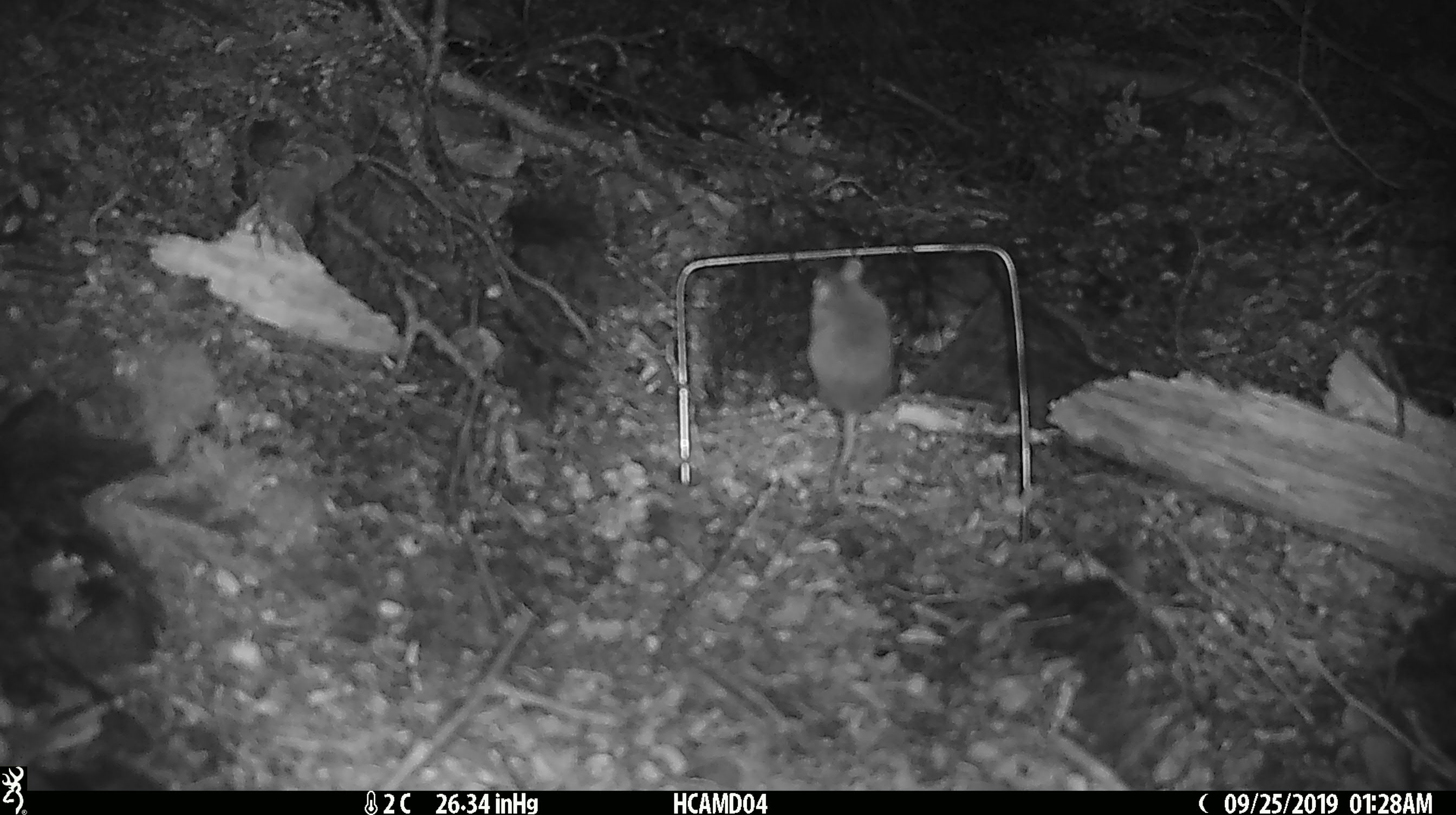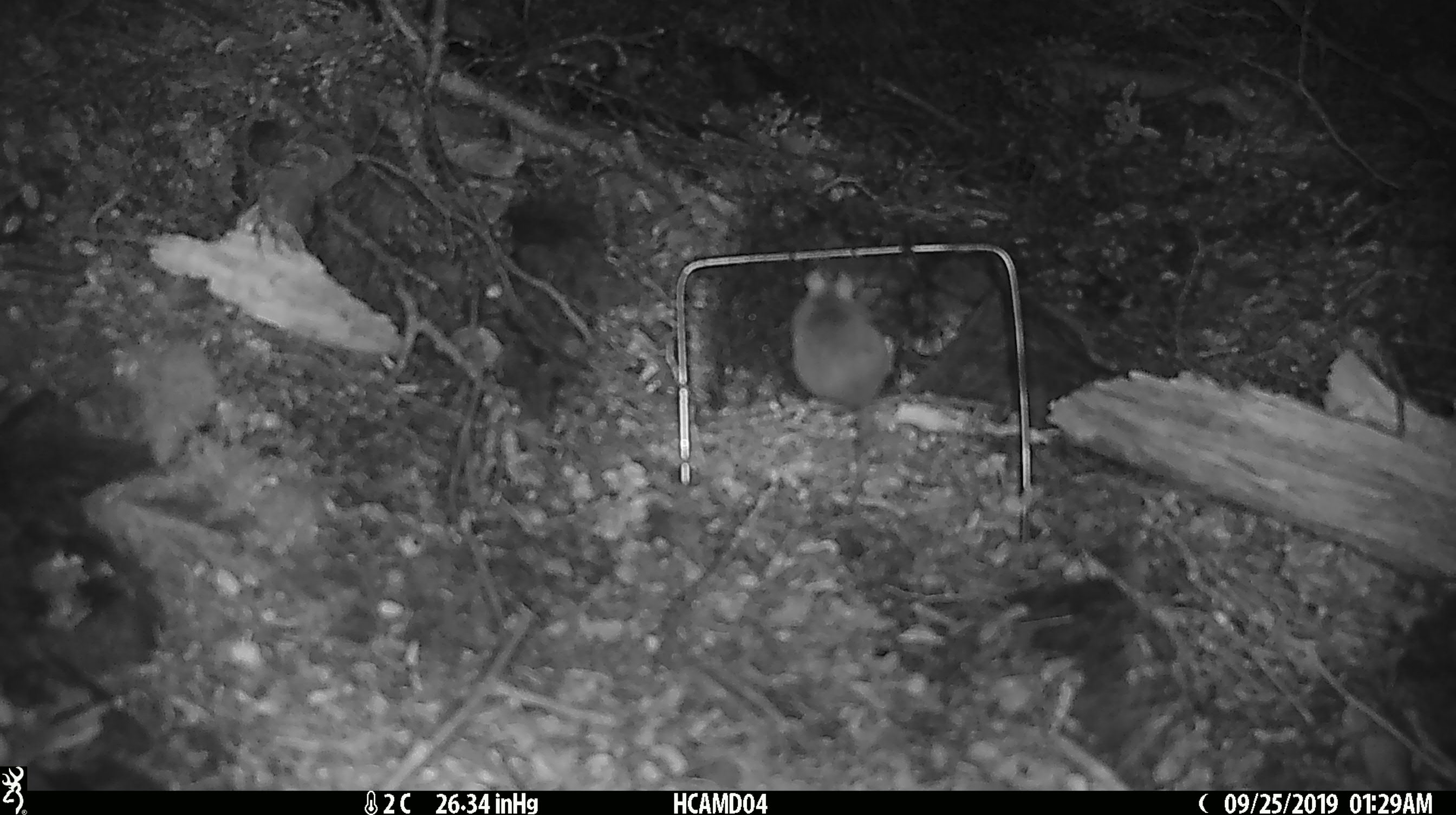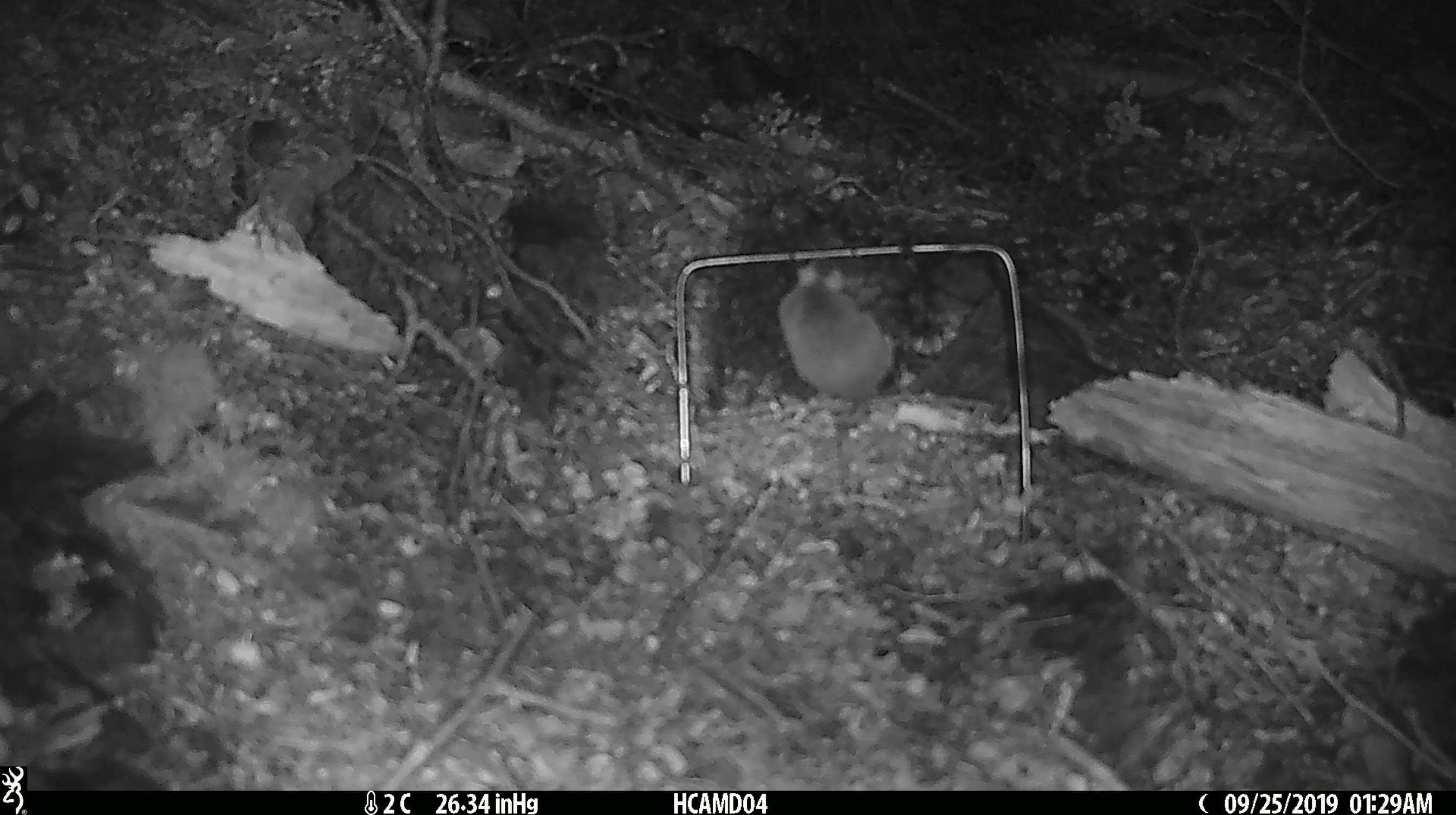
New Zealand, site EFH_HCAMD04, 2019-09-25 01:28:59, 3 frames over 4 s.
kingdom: Animalia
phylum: Chordata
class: Mammalia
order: Rodentia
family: Muridae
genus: Mus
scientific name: Mus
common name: mouse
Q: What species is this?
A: Mouse (Mus).